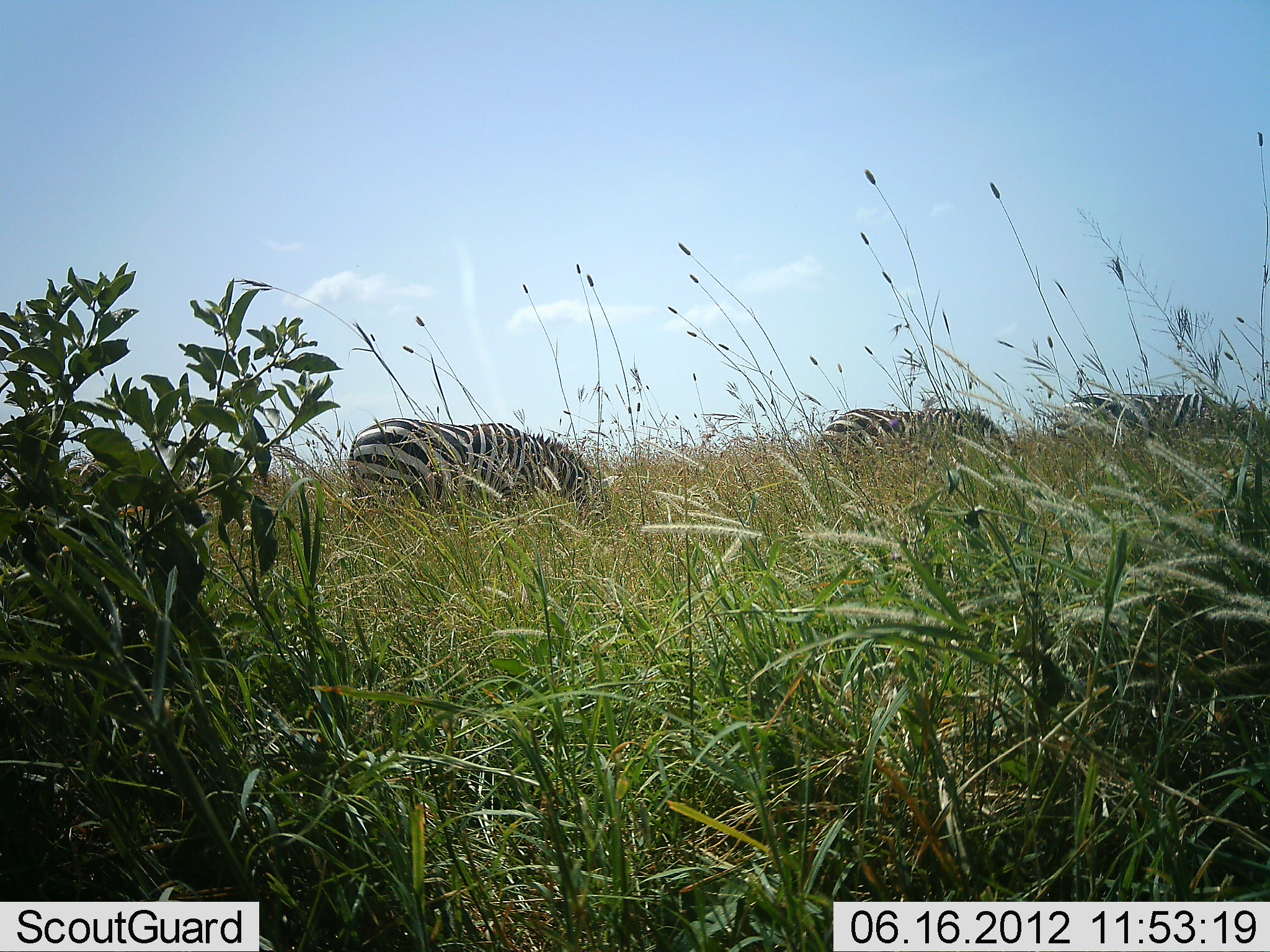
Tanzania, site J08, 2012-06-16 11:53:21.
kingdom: Animalia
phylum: Chordata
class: Mammalia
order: Perissodactyla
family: Equidae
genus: Equus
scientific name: Equus quagga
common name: plains zebra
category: zebra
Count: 3.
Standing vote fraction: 10%.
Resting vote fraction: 0%.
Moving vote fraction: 0%.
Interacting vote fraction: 0%.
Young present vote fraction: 0%.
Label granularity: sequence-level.